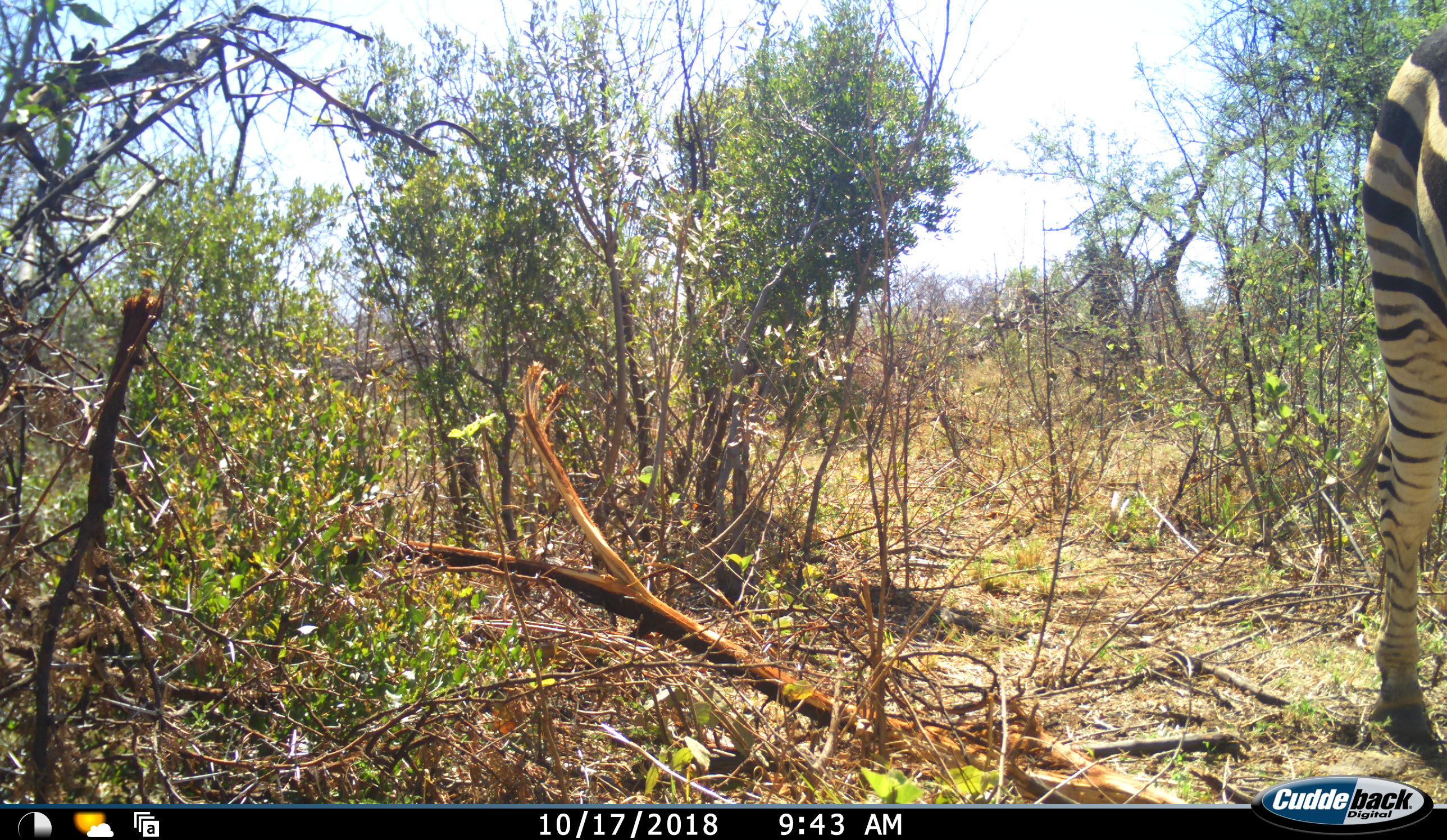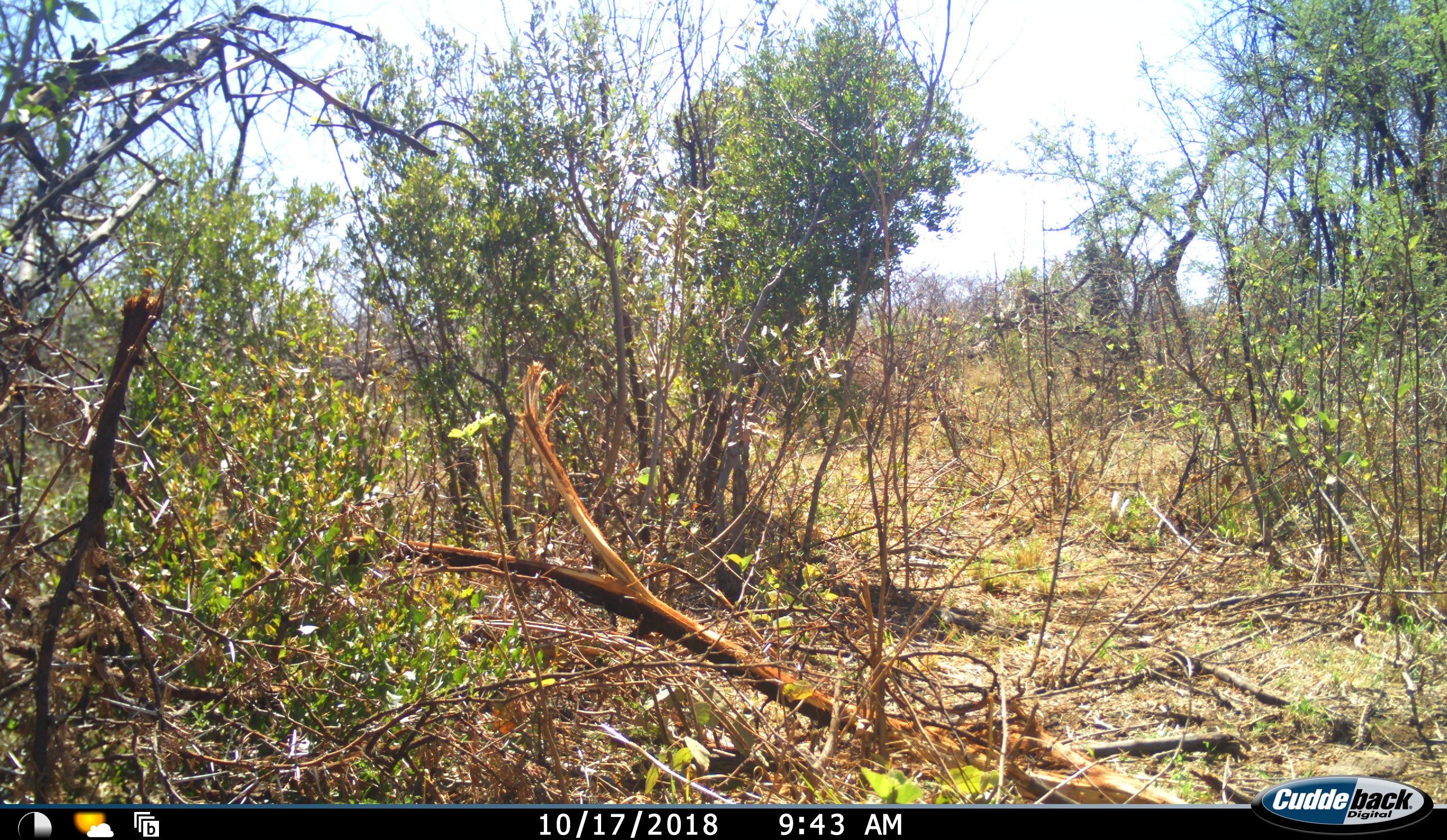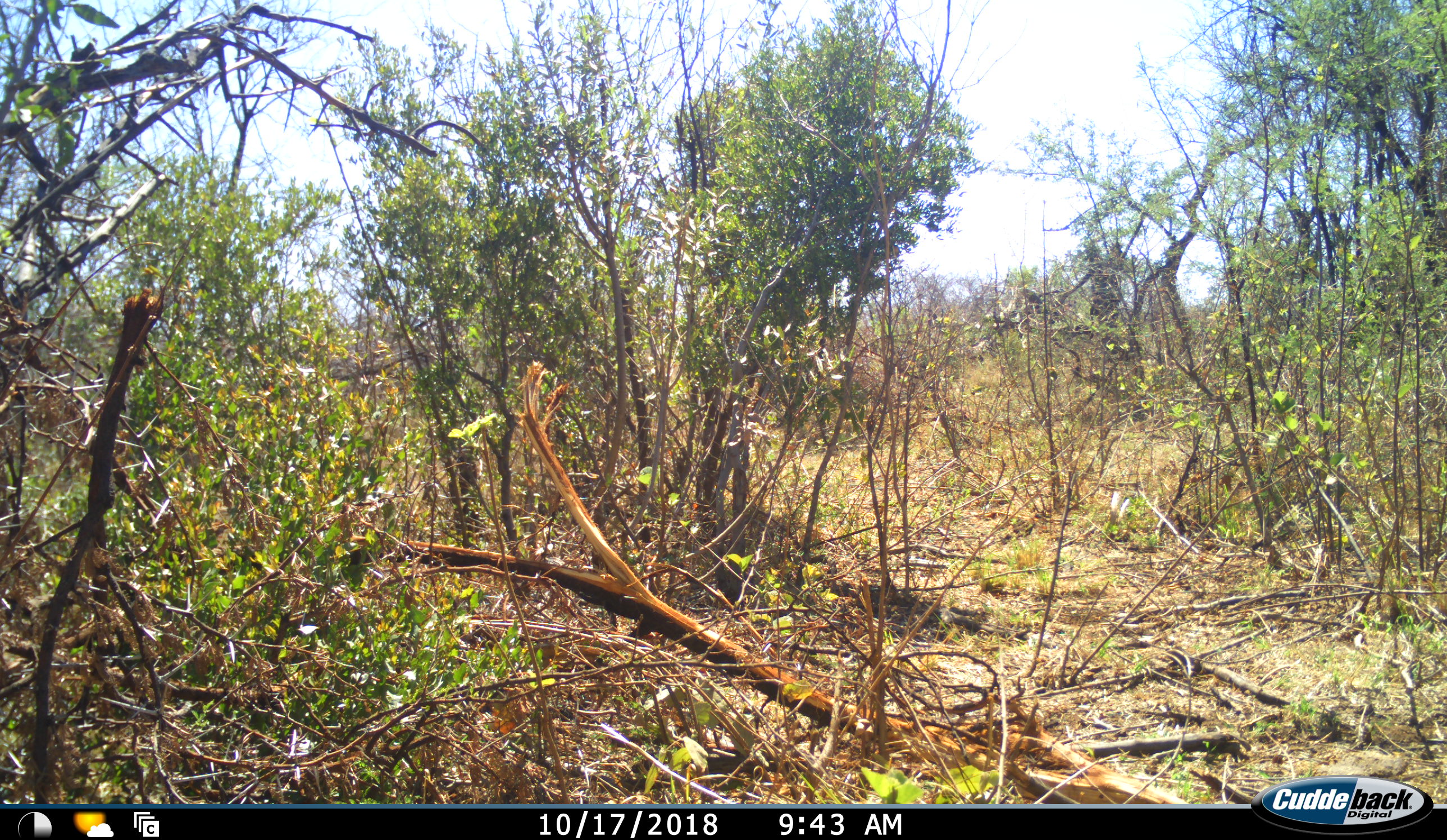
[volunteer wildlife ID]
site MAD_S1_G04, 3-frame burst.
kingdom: Animalia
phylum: Chordata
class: Mammalia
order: Perissodactyla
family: Equidae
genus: Equus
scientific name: Equus quagga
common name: plains zebra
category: zebraplains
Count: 1.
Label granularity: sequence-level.